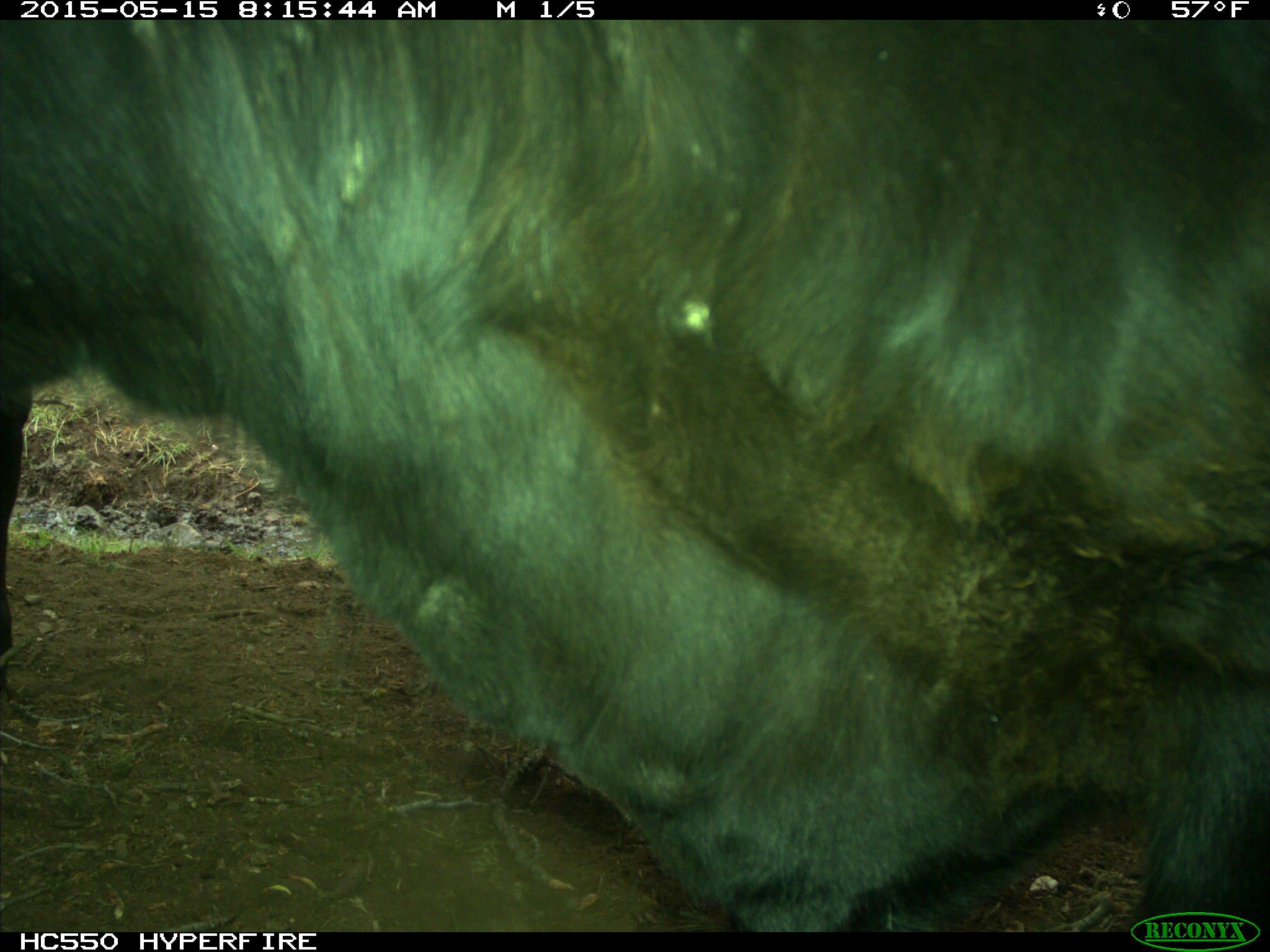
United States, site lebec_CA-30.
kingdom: Animalia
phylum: Chordata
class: Mammalia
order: Artiodactyla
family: Bovidae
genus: Bos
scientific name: Bos taurus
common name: domestic cow